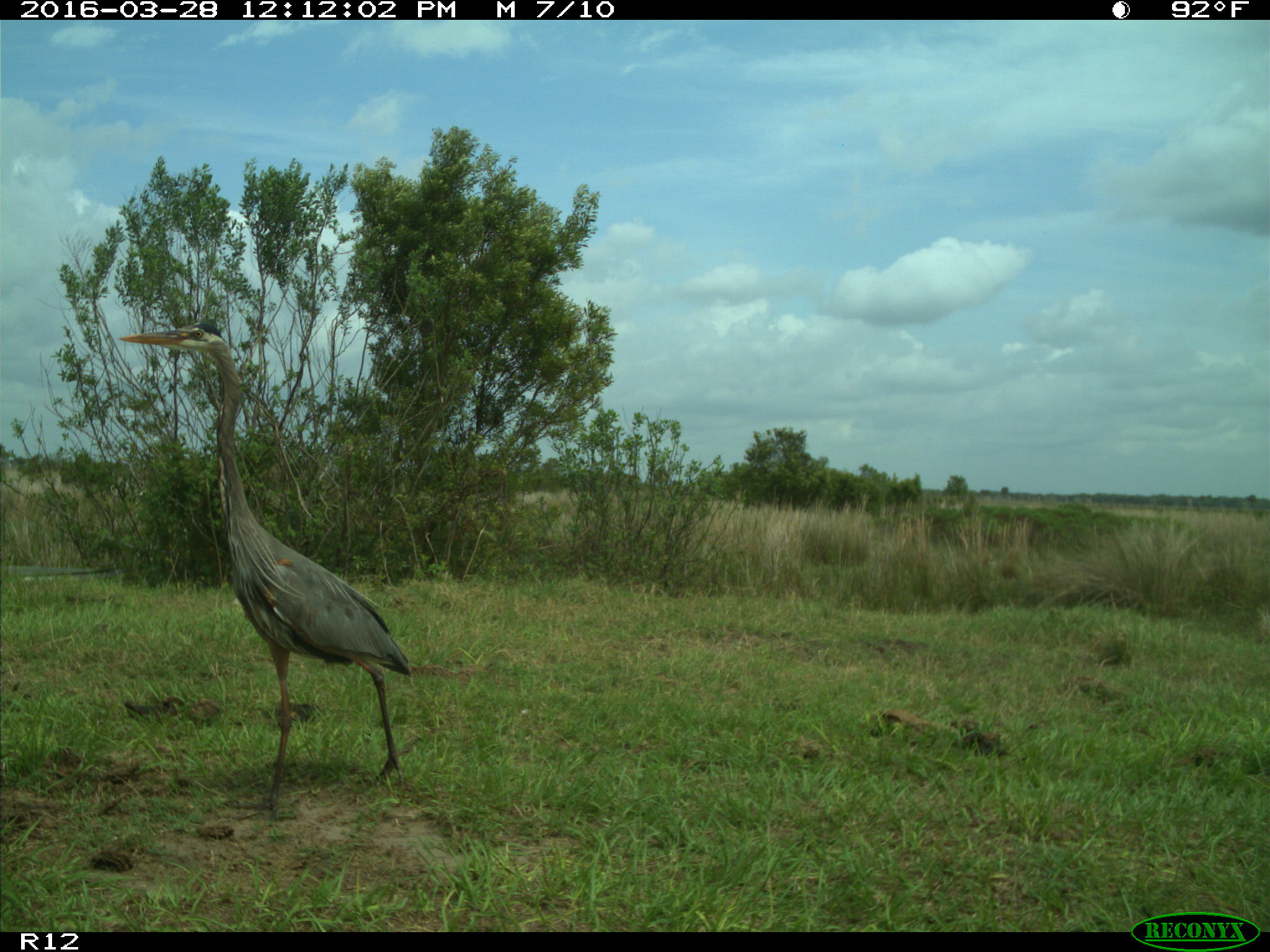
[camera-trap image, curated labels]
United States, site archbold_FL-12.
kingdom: Animalia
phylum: Chordata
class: Mammalia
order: Artiodactyla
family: Suidae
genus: Sus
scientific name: Sus scrofa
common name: wild boar